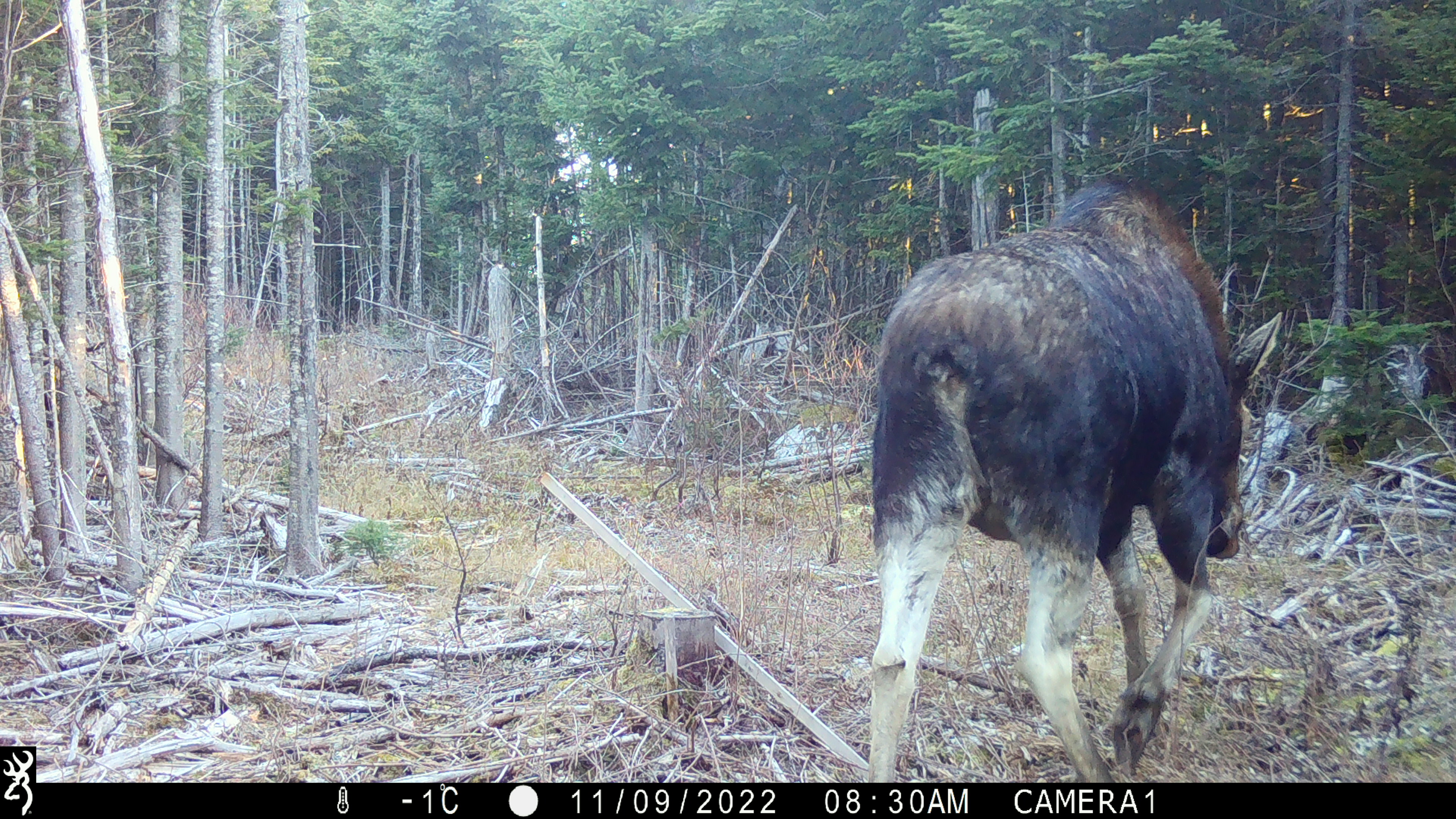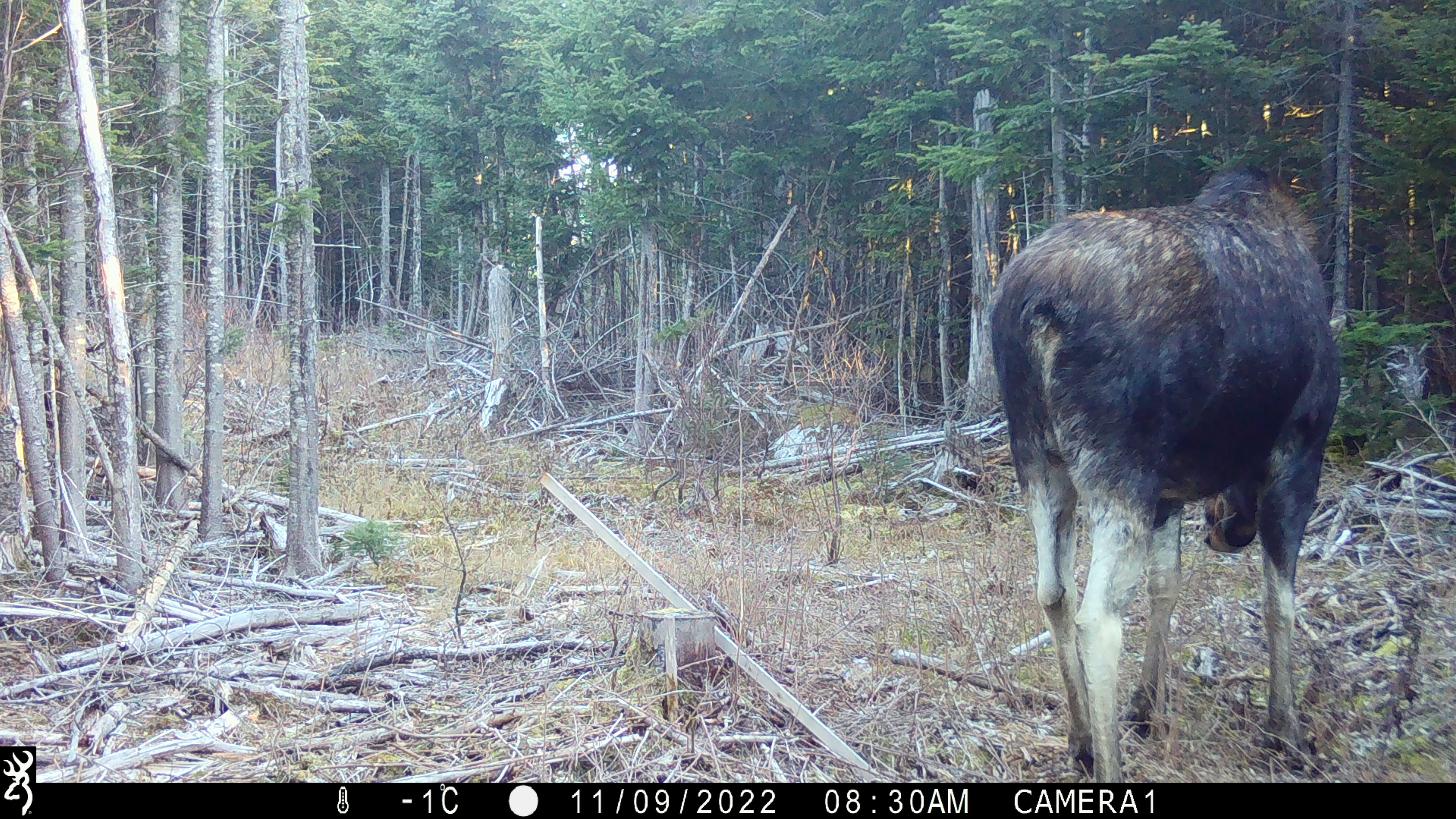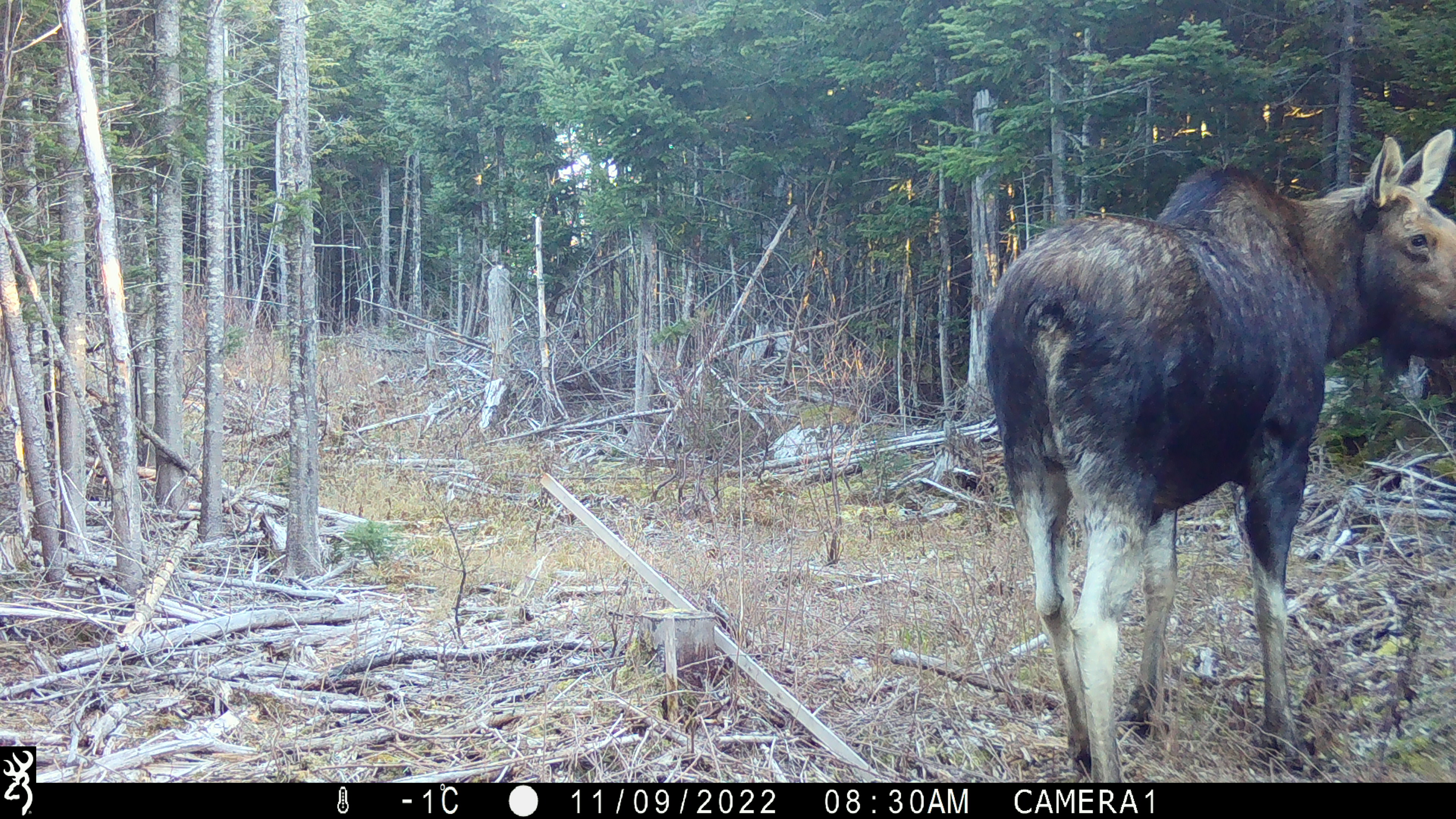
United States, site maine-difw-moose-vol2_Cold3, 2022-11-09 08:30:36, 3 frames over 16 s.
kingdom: Animalia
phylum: Chordata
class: Mammalia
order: Artiodactyla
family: Cervidae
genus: Alces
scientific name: Alces alces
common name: moose